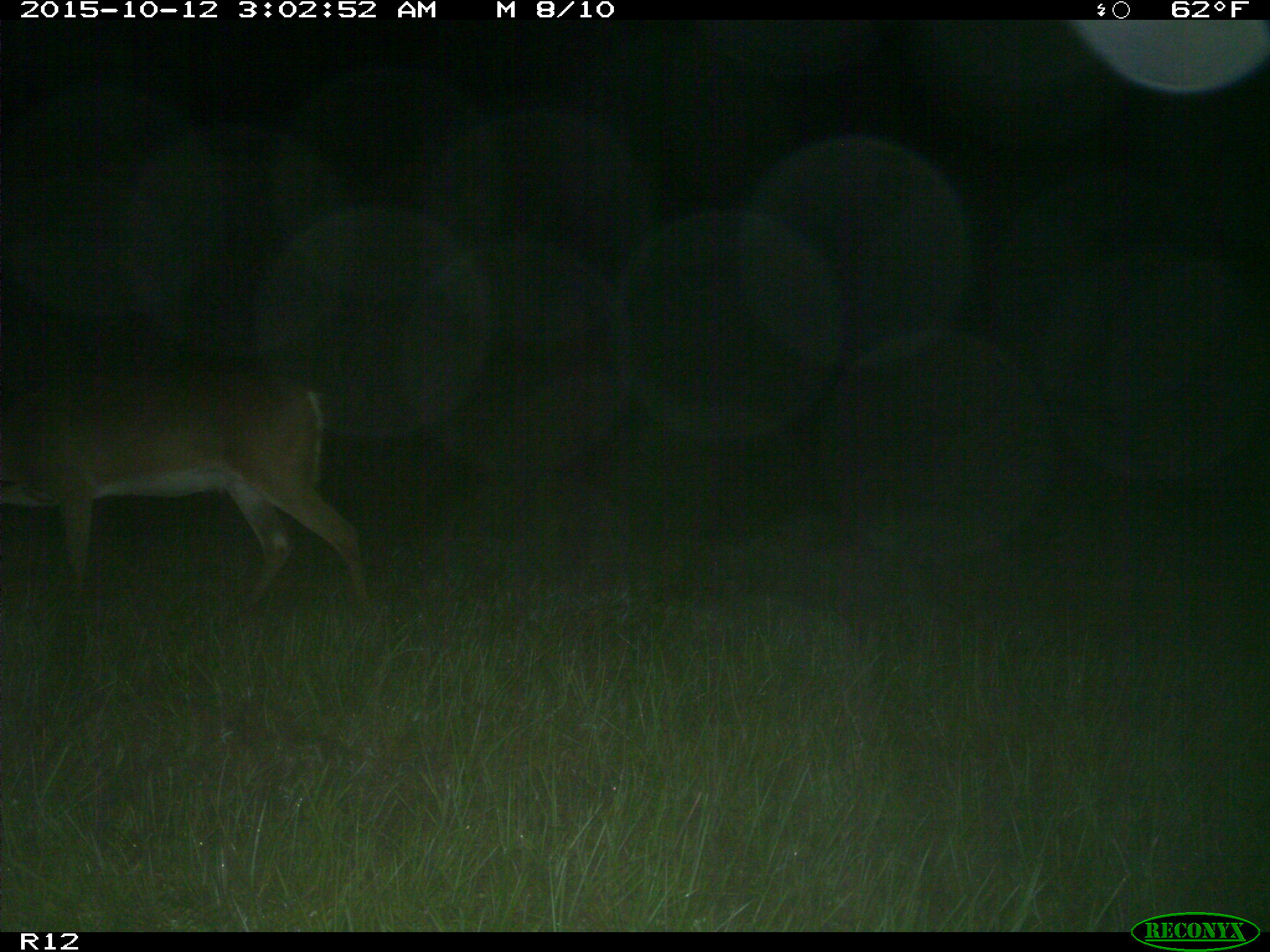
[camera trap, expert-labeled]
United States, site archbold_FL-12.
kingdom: Animalia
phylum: Chordata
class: Mammalia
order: Artiodactyla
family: Cervidae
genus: Odocoileus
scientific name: Odocoileus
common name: deer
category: unidentified deer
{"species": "unidentified deer (deer) (Odocoileus)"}